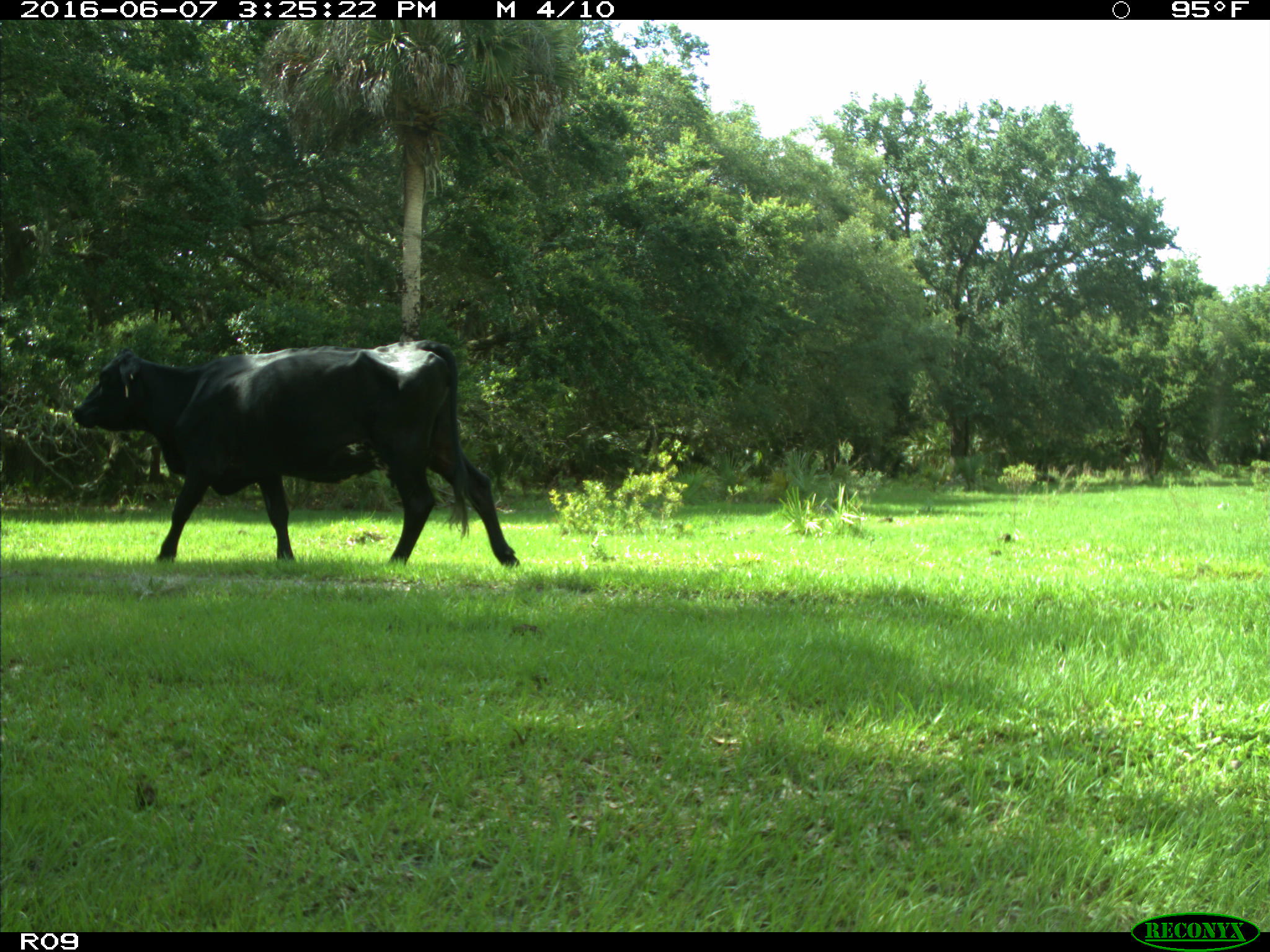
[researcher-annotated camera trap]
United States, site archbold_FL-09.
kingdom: Animalia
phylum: Chordata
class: Mammalia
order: Artiodactyla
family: Bovidae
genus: Bos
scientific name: Bos taurus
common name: domestic cow